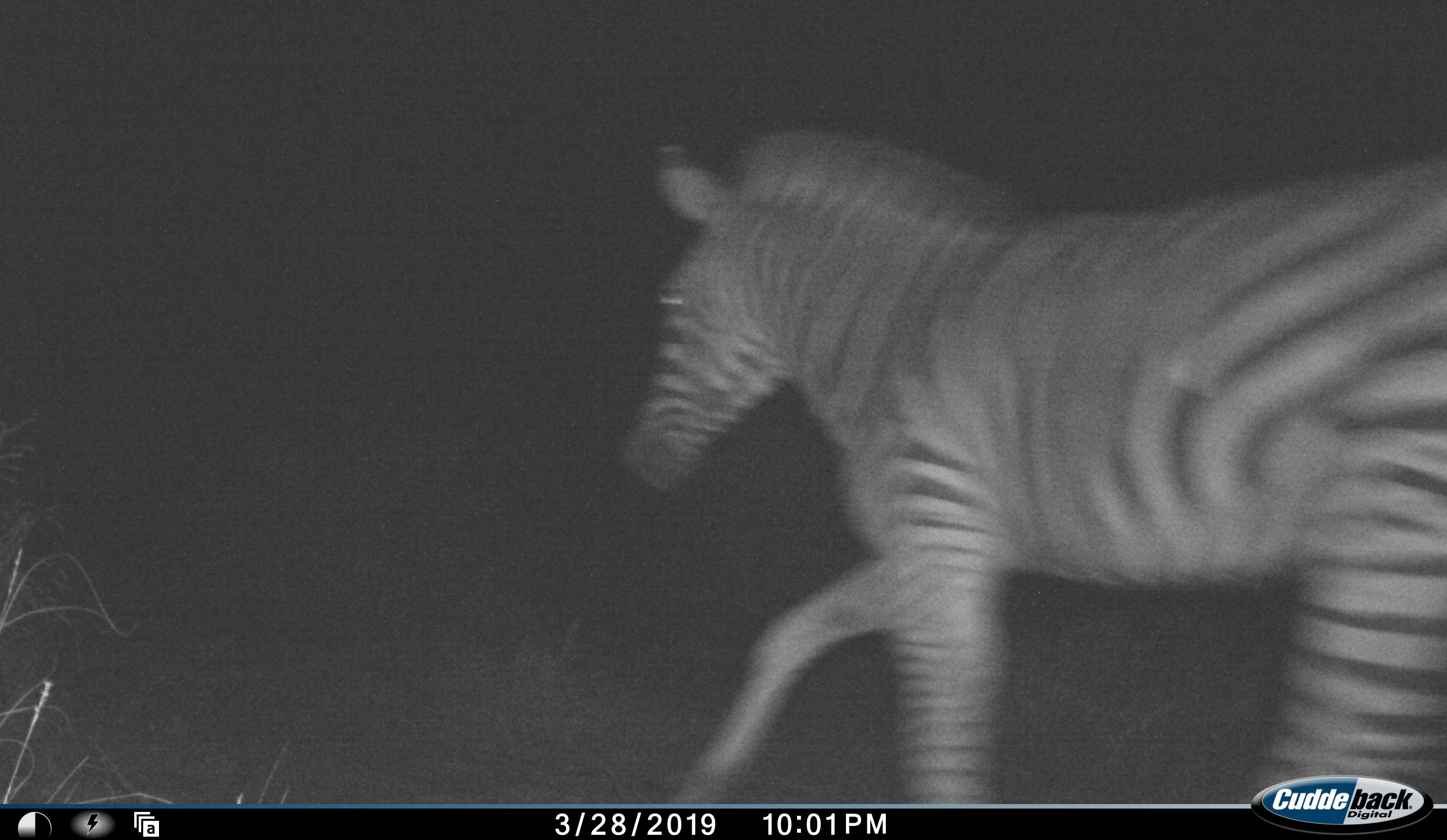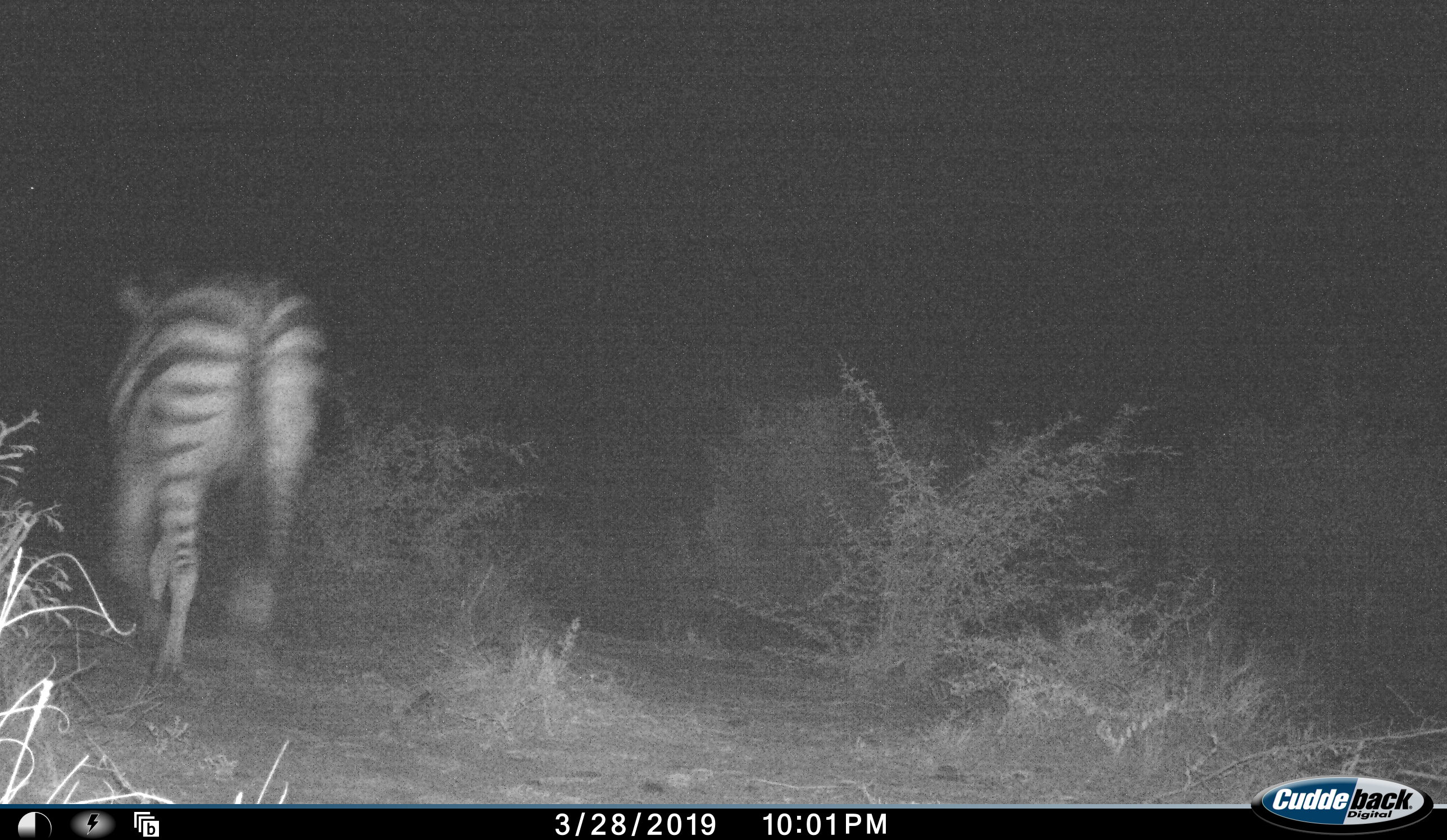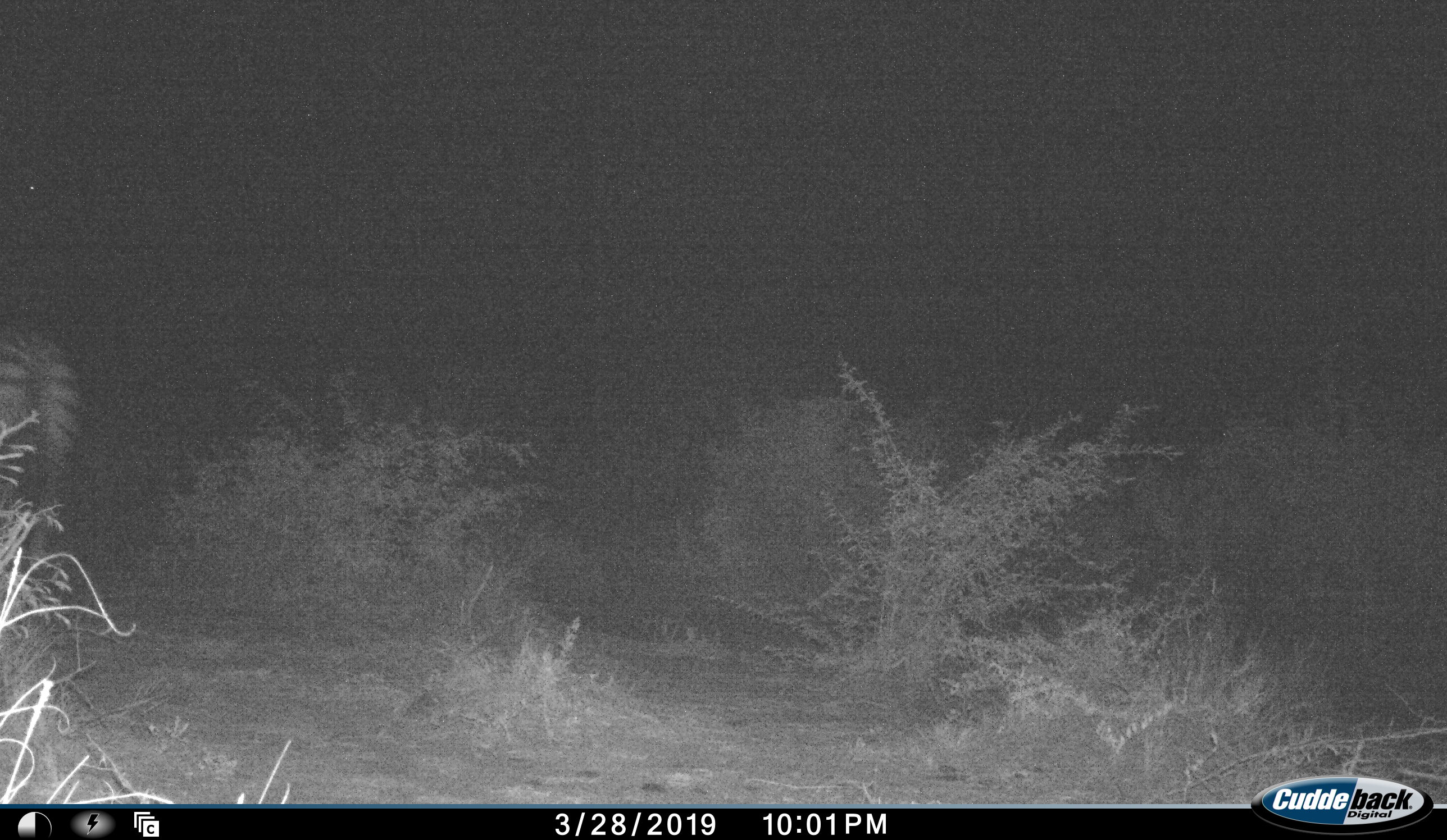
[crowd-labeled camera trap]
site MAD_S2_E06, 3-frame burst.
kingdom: Animalia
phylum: Chordata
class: Mammalia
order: Perissodactyla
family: Equidae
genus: Equus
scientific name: Equus quagga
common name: plains zebra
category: zebraplains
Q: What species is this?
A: Zebraplains (plains zebra) (Equus quagga).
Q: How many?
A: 1.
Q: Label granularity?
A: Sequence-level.